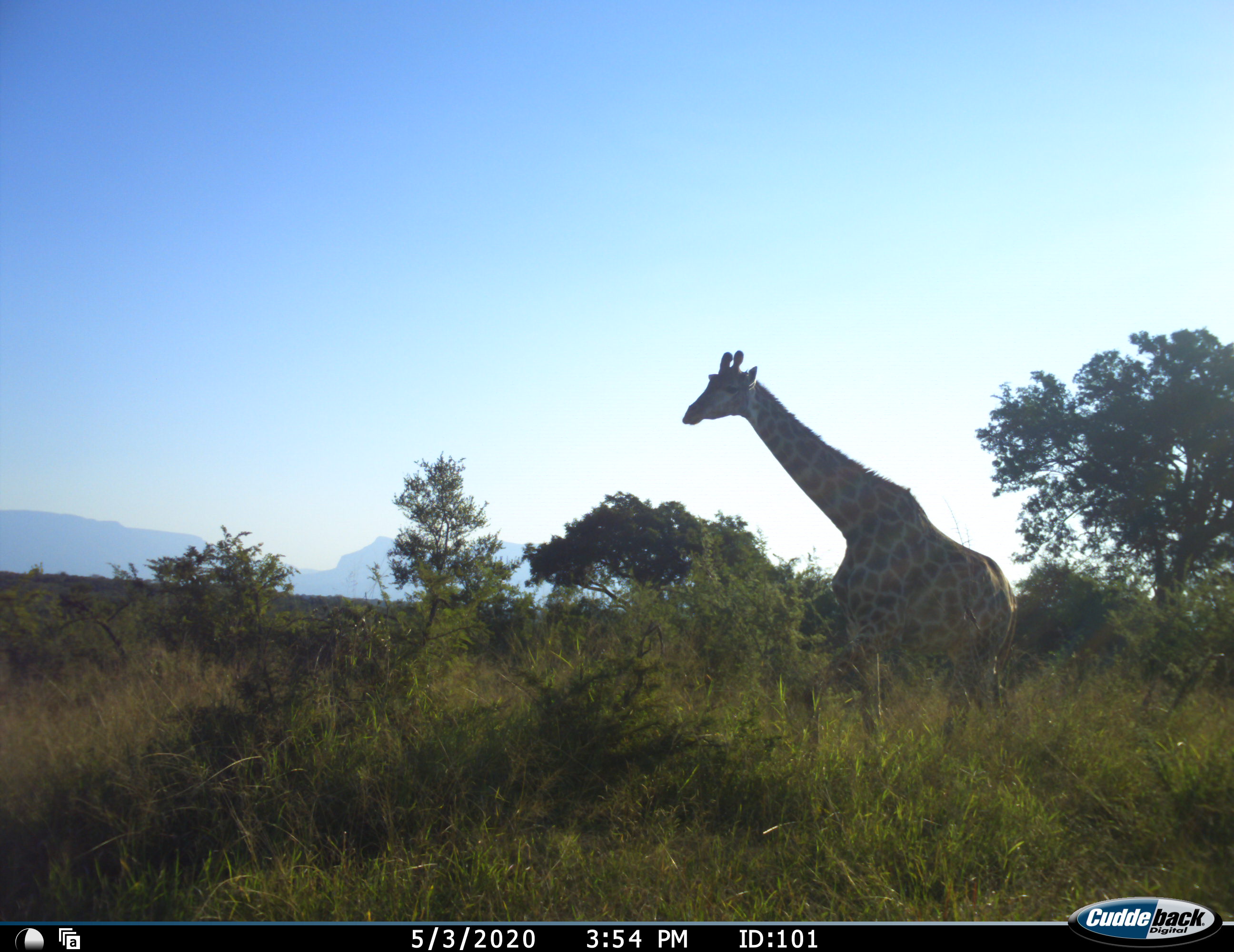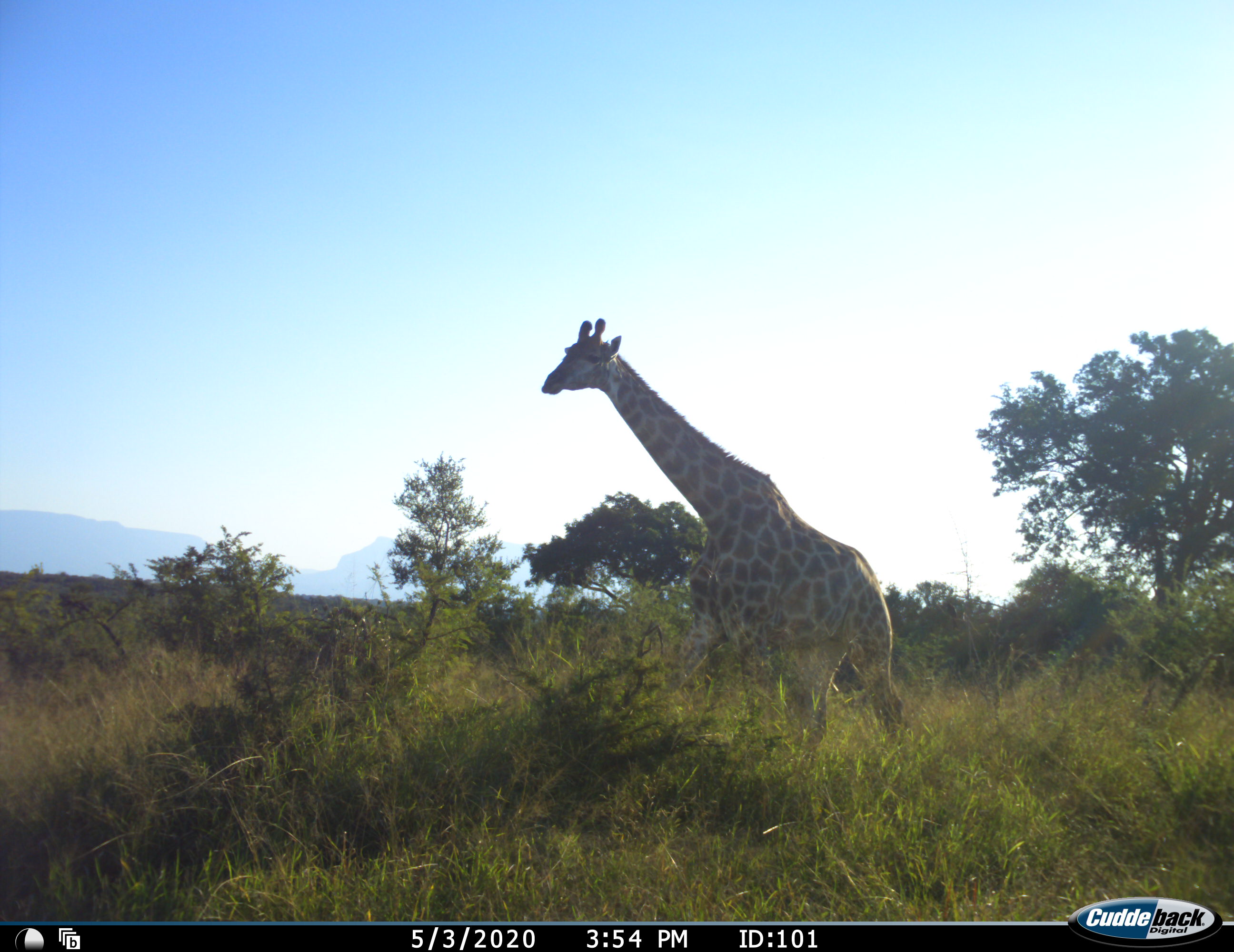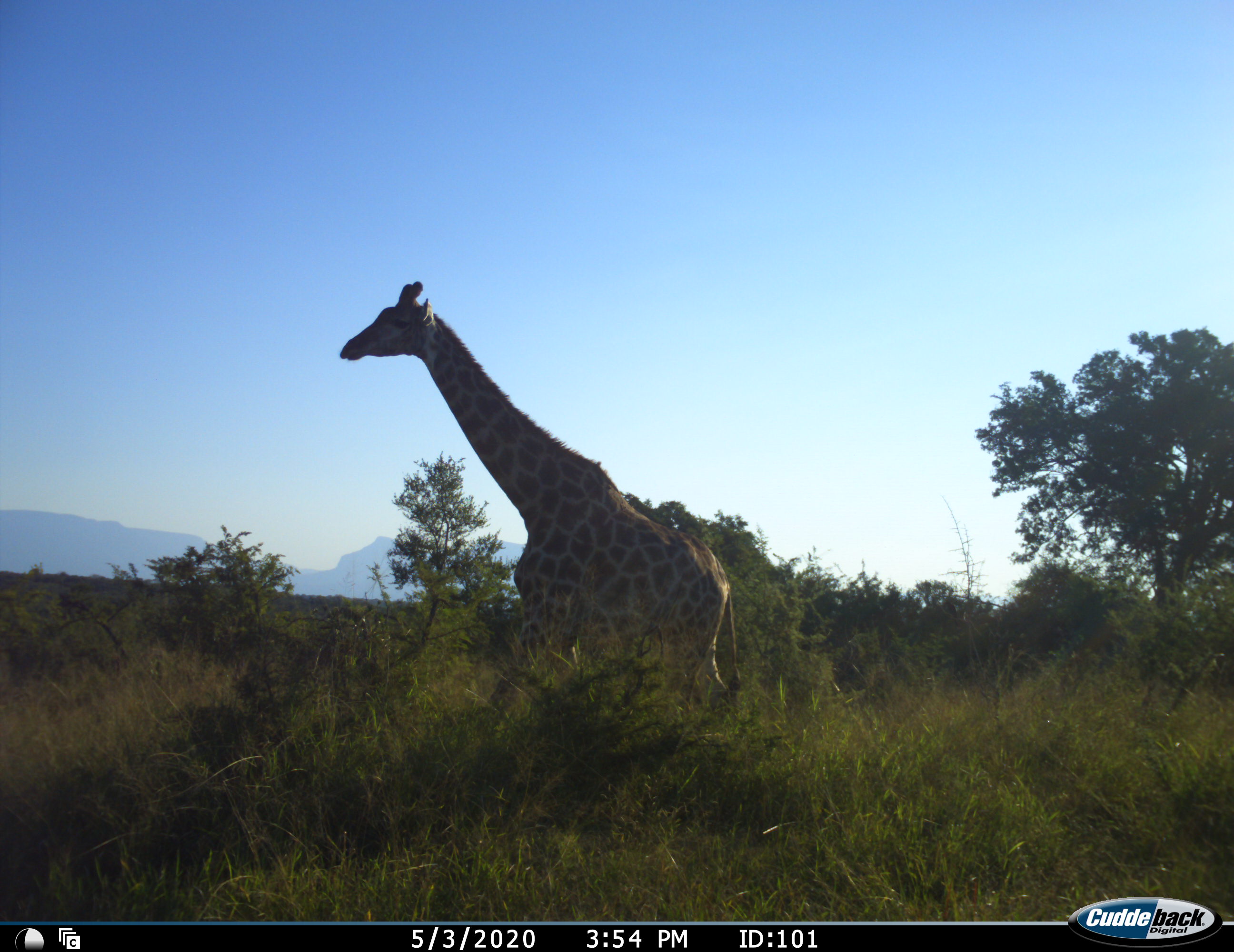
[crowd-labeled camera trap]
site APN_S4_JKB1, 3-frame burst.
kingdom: Animalia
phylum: Chordata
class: Mammalia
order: Artiodactyla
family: Giraffidae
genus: Giraffa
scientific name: Giraffa camelopardalis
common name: giraffe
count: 1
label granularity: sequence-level